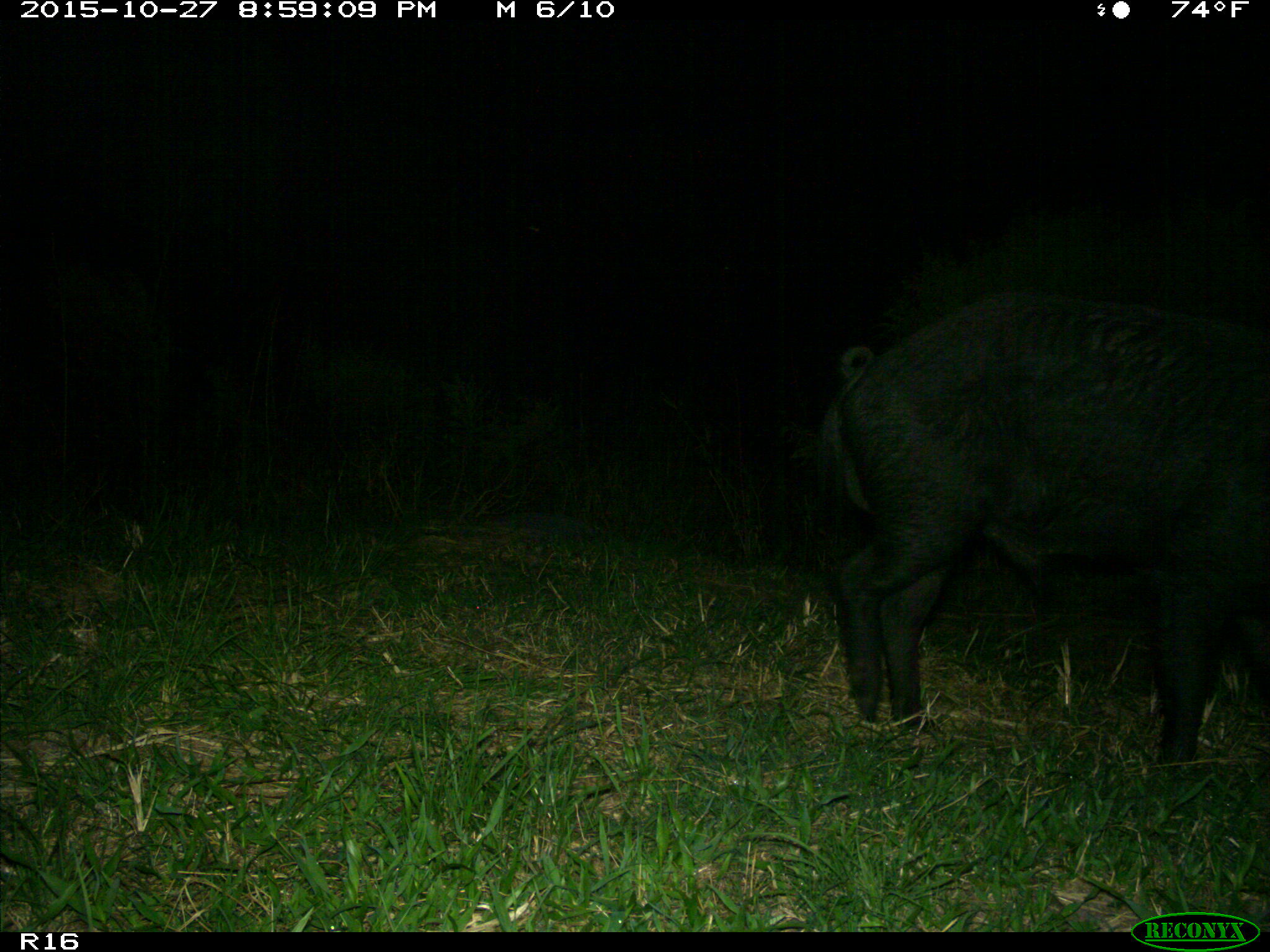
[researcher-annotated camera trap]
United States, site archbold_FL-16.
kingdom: Animalia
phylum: Chordata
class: Mammalia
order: Artiodactyla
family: Suidae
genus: Sus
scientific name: Sus scrofa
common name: wild boar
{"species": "Sus scrofa (wild boar)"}